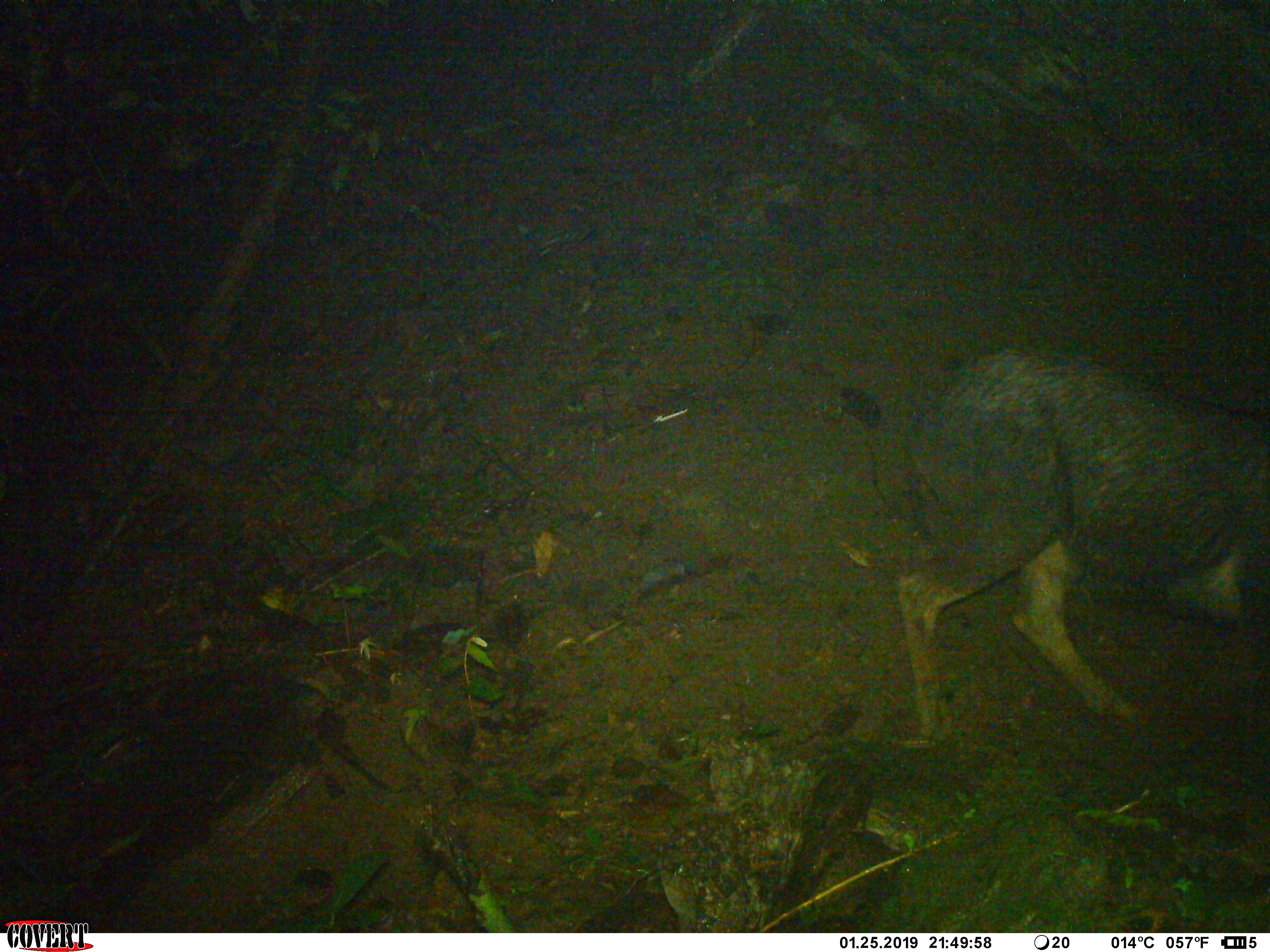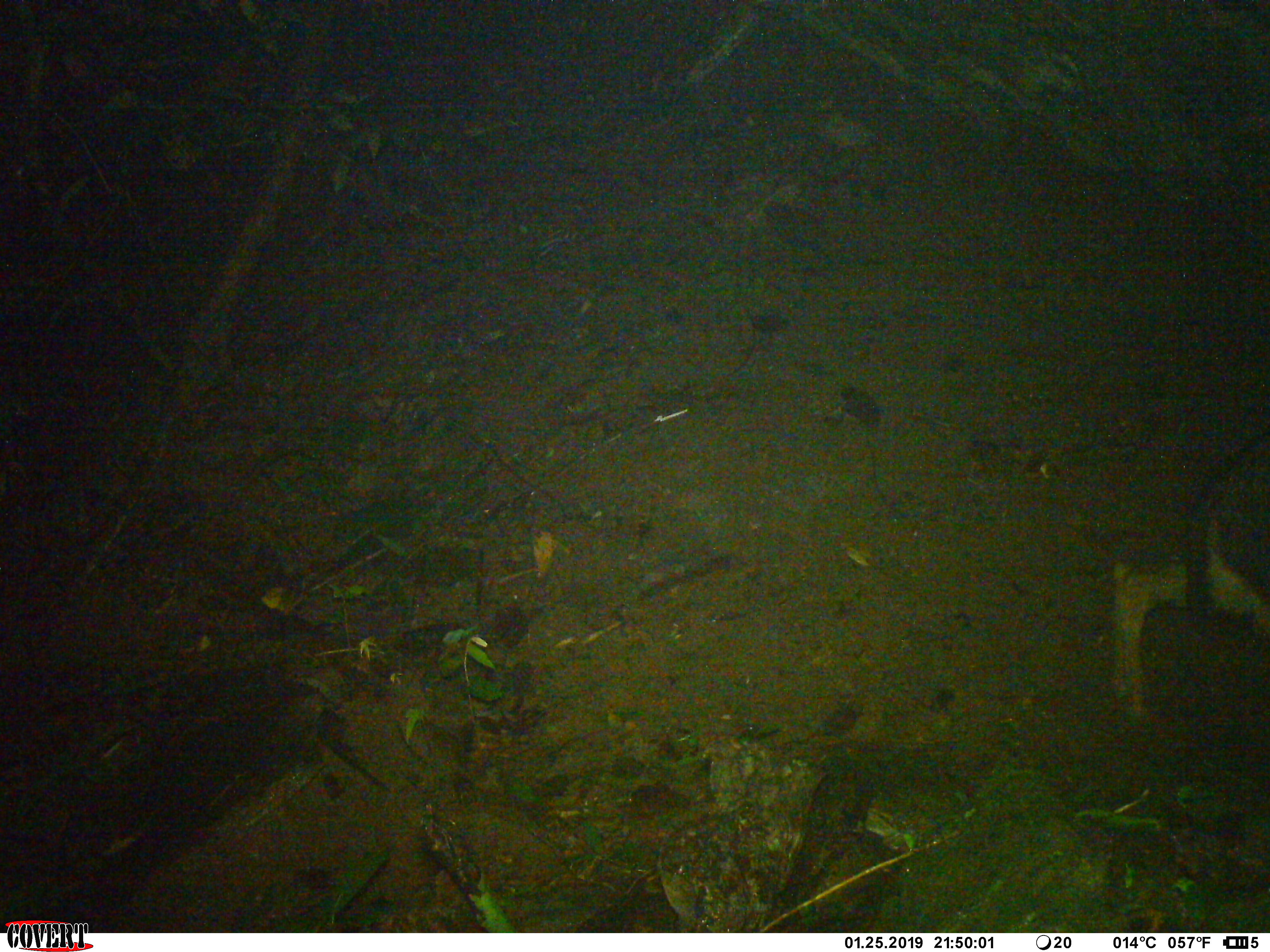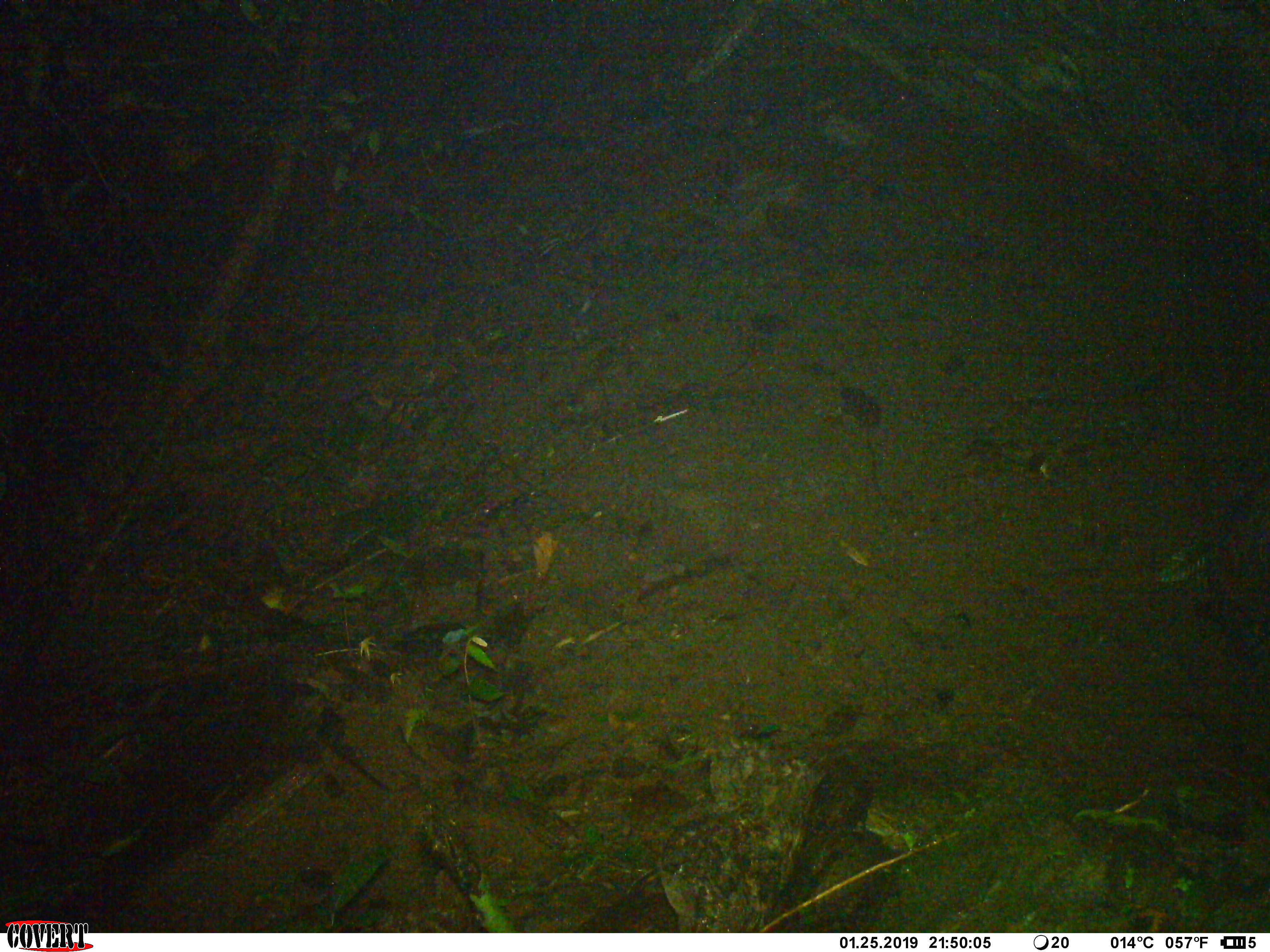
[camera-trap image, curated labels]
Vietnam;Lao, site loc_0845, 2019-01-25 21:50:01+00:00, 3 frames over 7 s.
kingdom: Animalia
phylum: Chordata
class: Mammalia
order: Artiodactyla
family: Bovidae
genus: Capricornis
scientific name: Capricornis sumatraensis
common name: chinese serow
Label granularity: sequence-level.